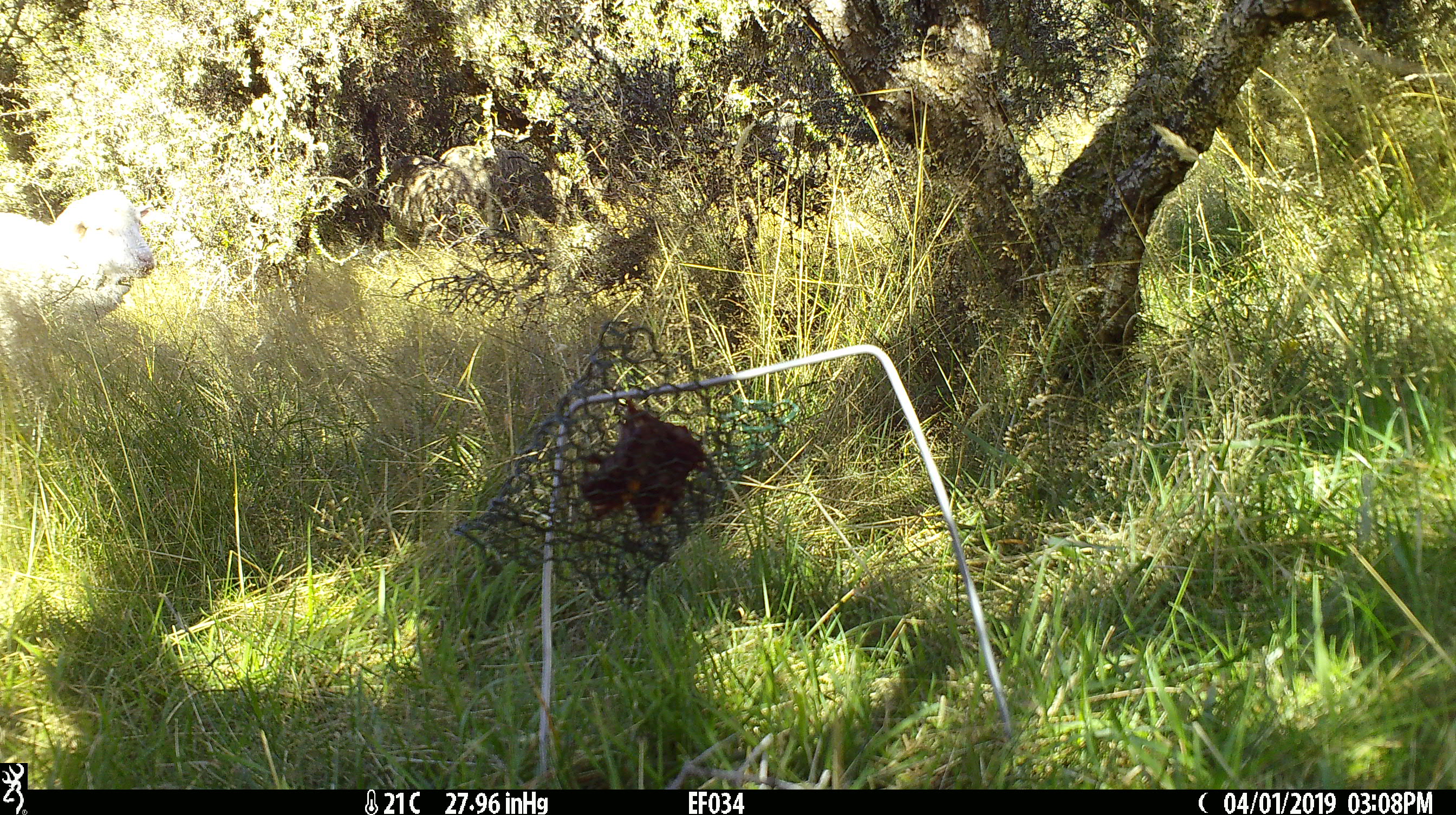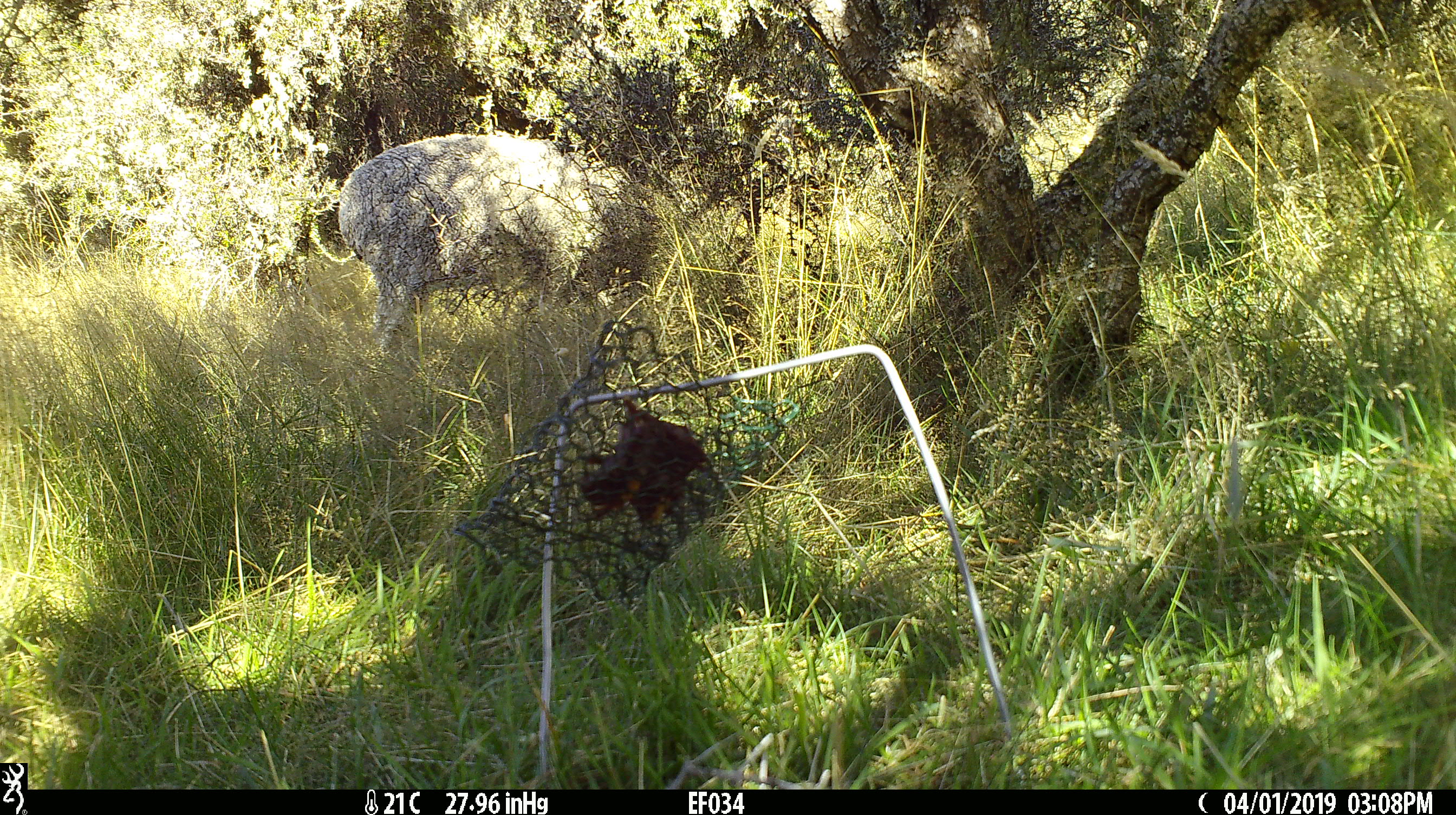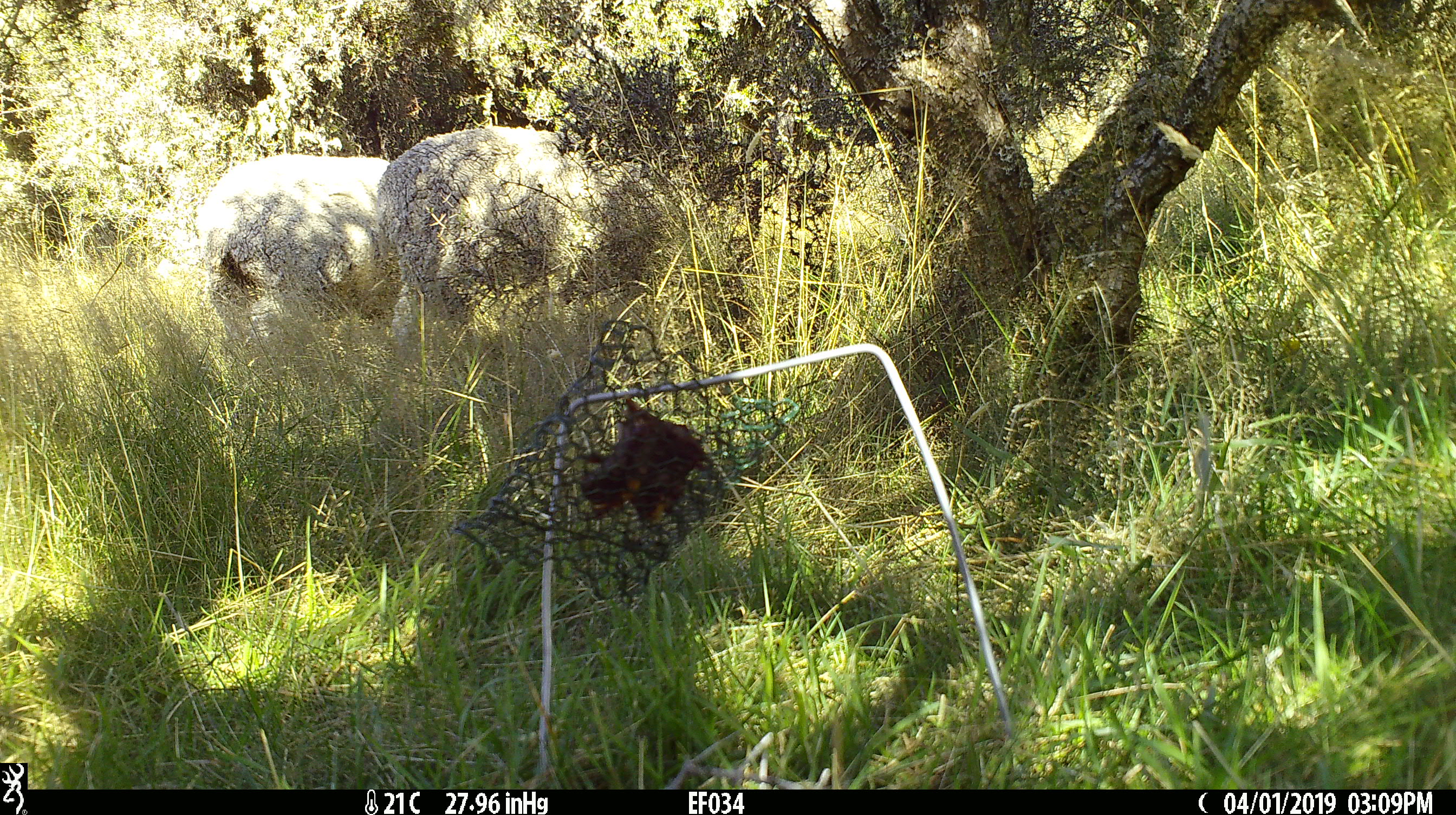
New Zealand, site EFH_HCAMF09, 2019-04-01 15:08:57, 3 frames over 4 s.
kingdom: Animalia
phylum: Chordata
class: Mammalia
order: Artiodactyla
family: Bovidae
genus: Ovis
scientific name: Ovis aries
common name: domestic sheep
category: sheep